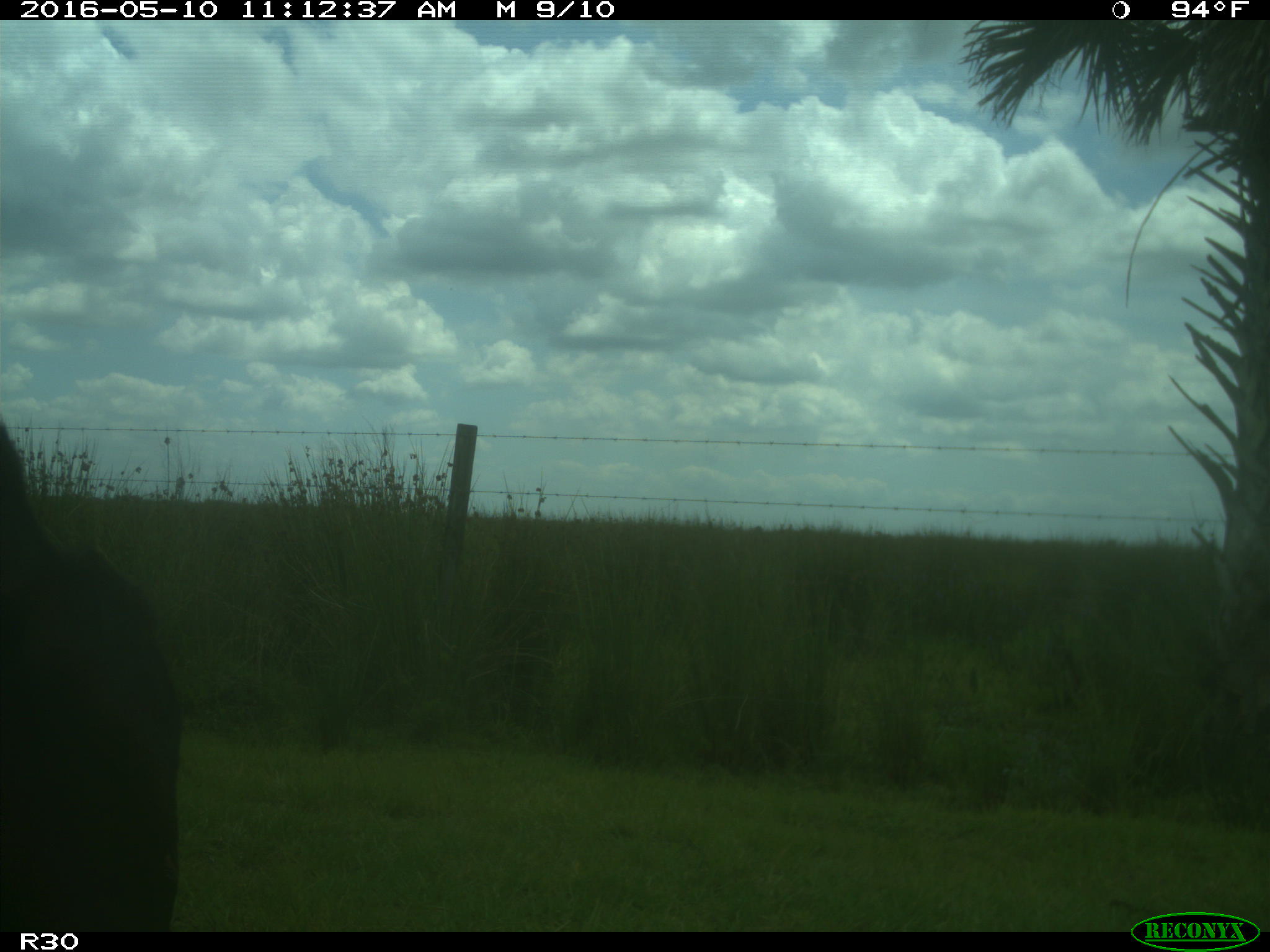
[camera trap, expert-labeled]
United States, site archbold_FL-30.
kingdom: Animalia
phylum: Chordata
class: Mammalia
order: Artiodactyla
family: Bovidae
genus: Bos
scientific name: Bos taurus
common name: domestic cow